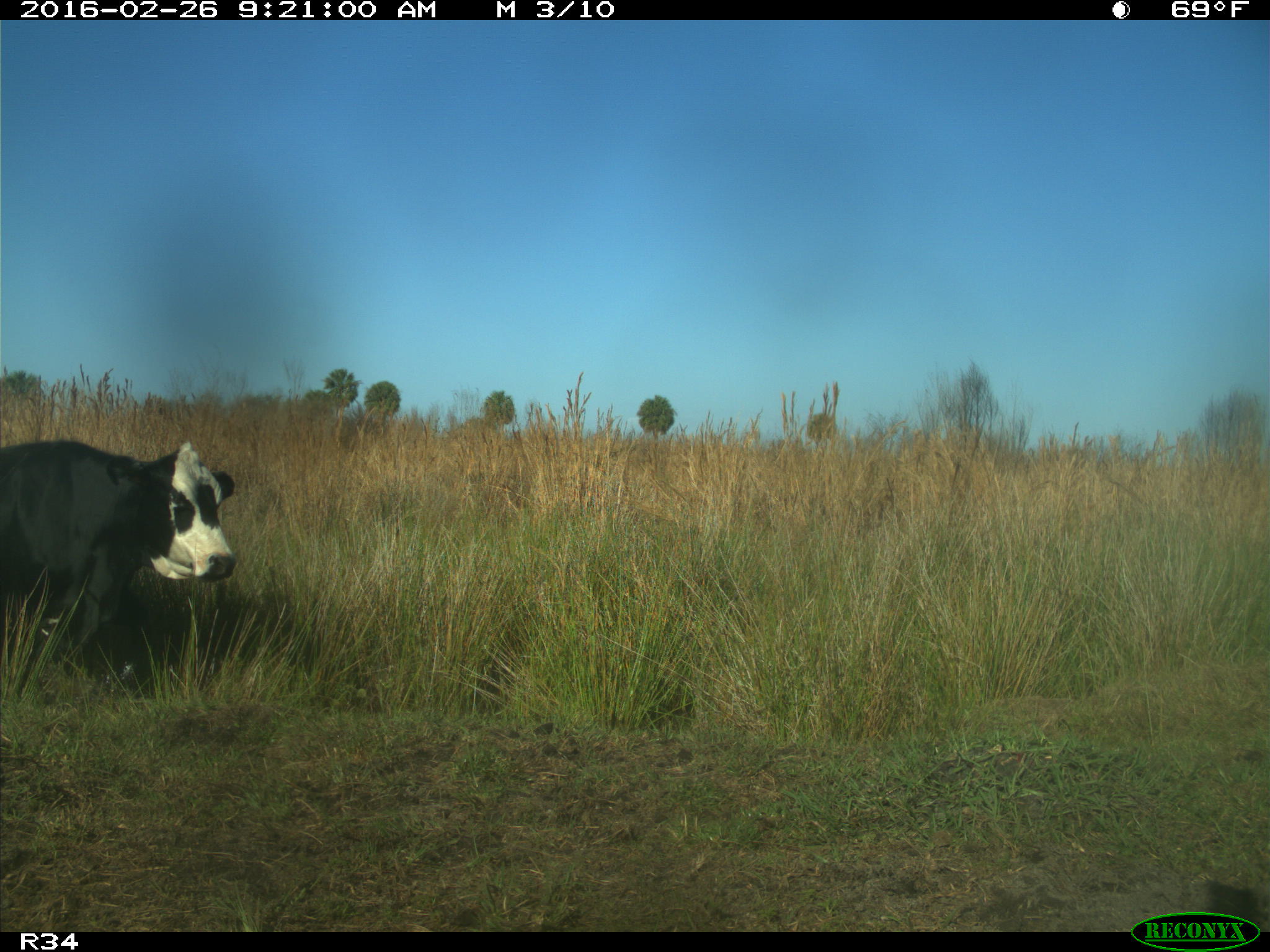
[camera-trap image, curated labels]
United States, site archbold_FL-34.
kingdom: Animalia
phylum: Chordata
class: Mammalia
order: Artiodactyla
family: Bovidae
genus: Bos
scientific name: Bos taurus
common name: domestic cow